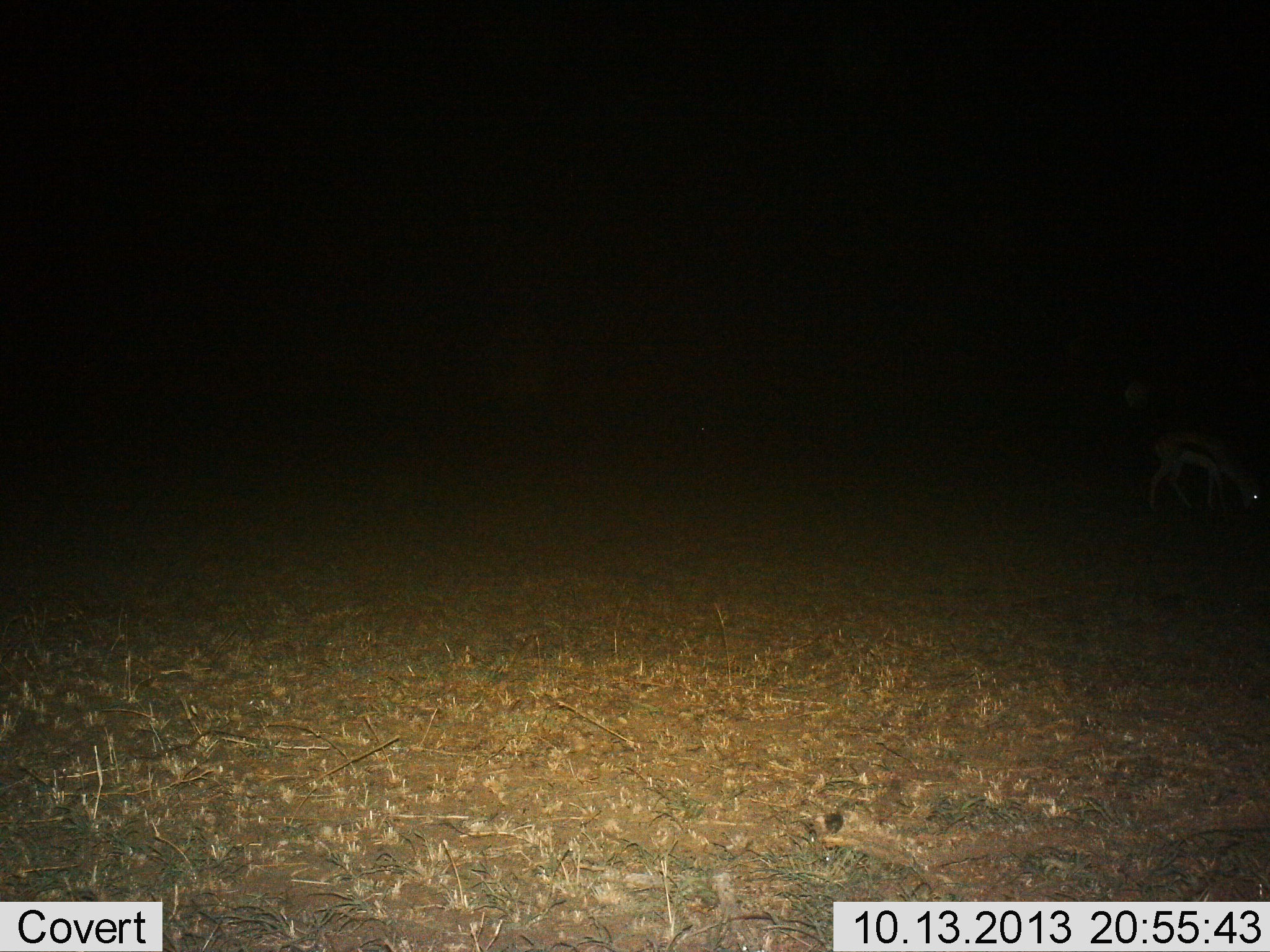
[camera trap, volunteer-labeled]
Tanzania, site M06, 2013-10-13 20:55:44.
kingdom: Animalia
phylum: Chordata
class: Mammalia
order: Artiodactyla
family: Bovidae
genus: Eudorcas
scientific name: Eudorcas thomsonii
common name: thomson's gazelle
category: gazellethomsons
Gazellethomsons (thomson's gazelle) (Eudorcas thomsonii), count 1. Behavior (volunteer vote fractions): standing 20%, resting 0%, moving 0%, interacting 0%. Young present (vote fraction): 0%. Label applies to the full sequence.